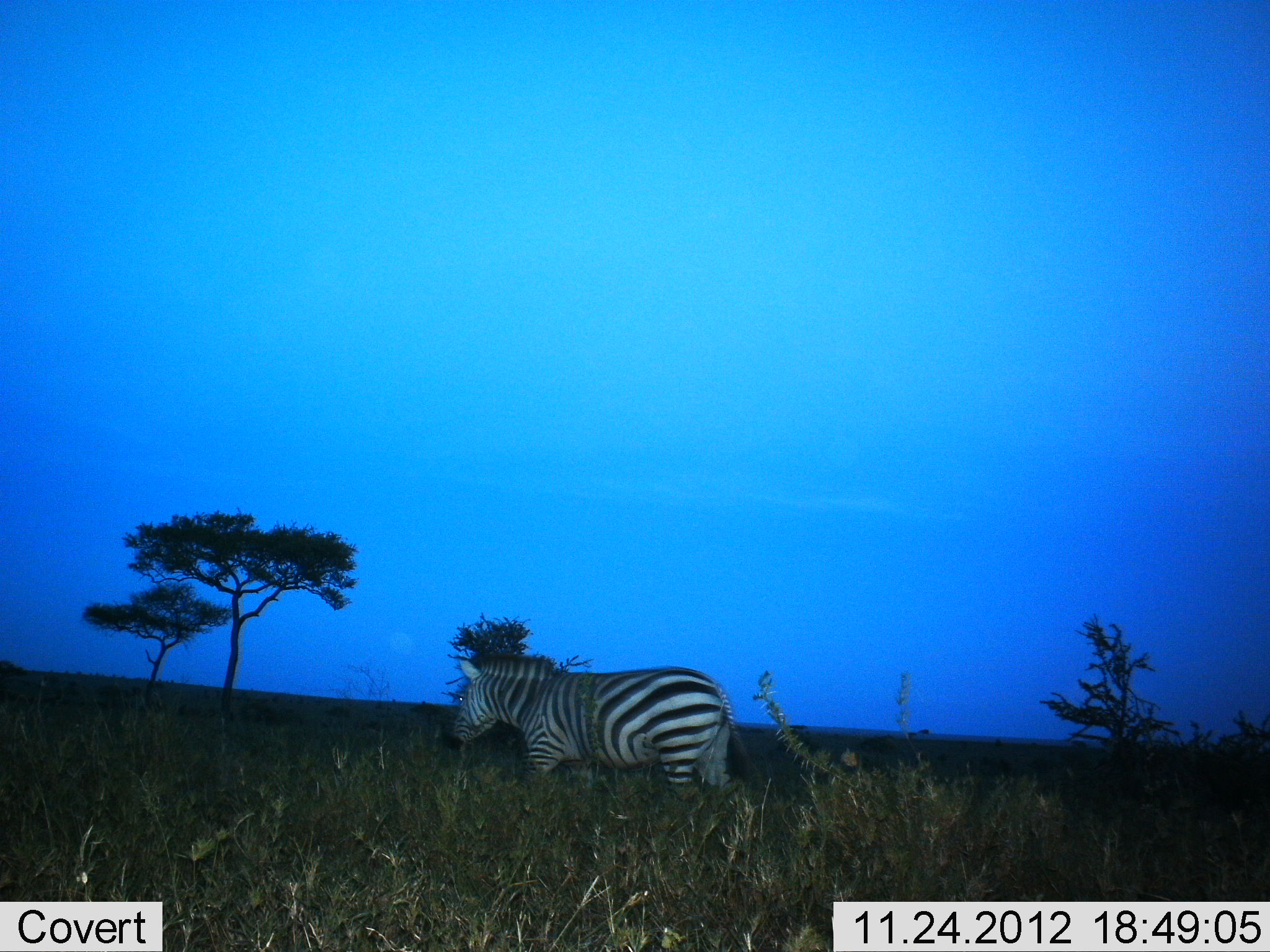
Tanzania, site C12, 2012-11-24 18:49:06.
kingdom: Animalia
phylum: Chordata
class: Mammalia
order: Perissodactyla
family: Equidae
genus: Equus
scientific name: Equus quagga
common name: plains zebra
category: zebra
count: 1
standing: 30%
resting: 0%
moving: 70%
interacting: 0%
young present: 0%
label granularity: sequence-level